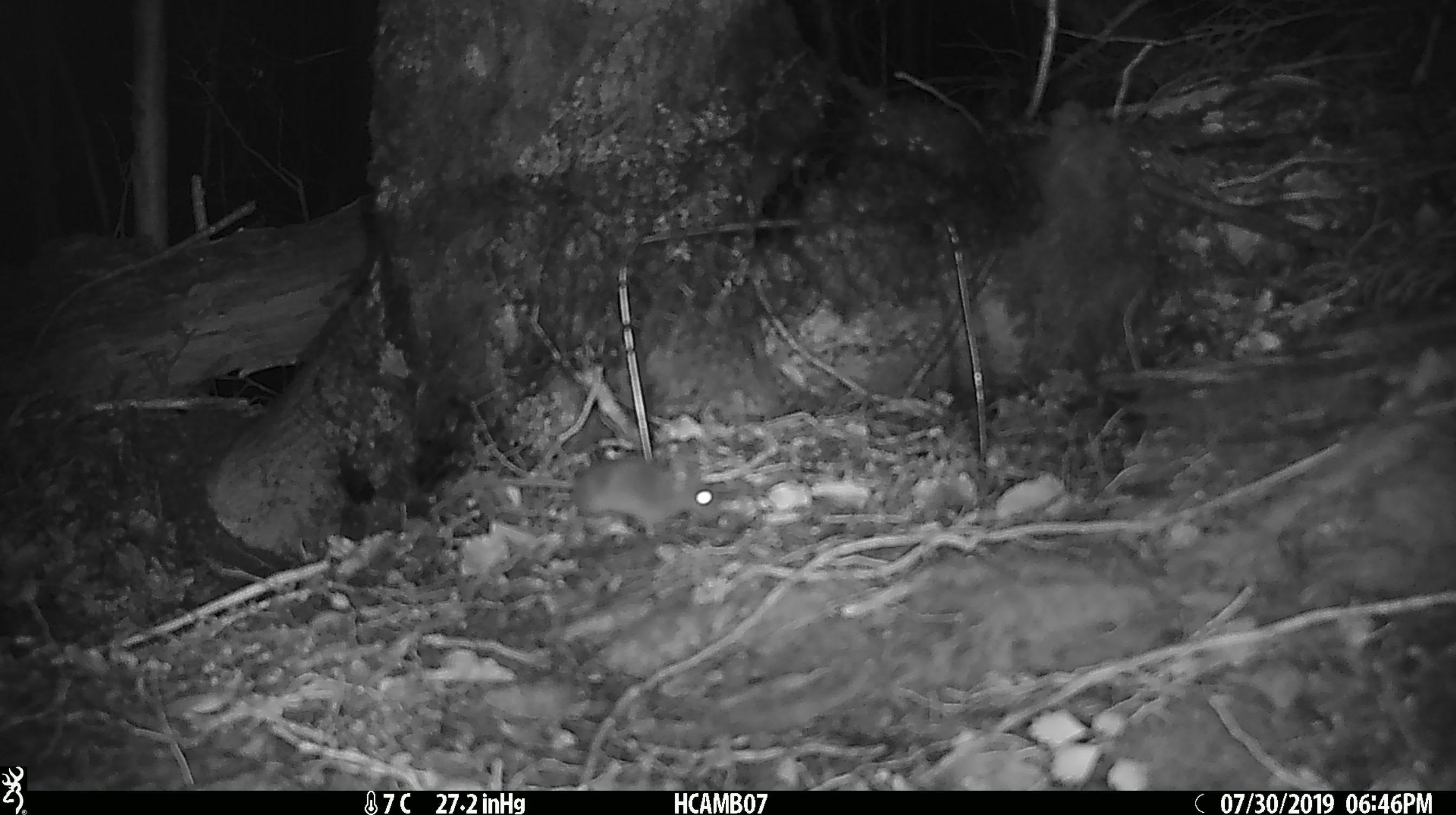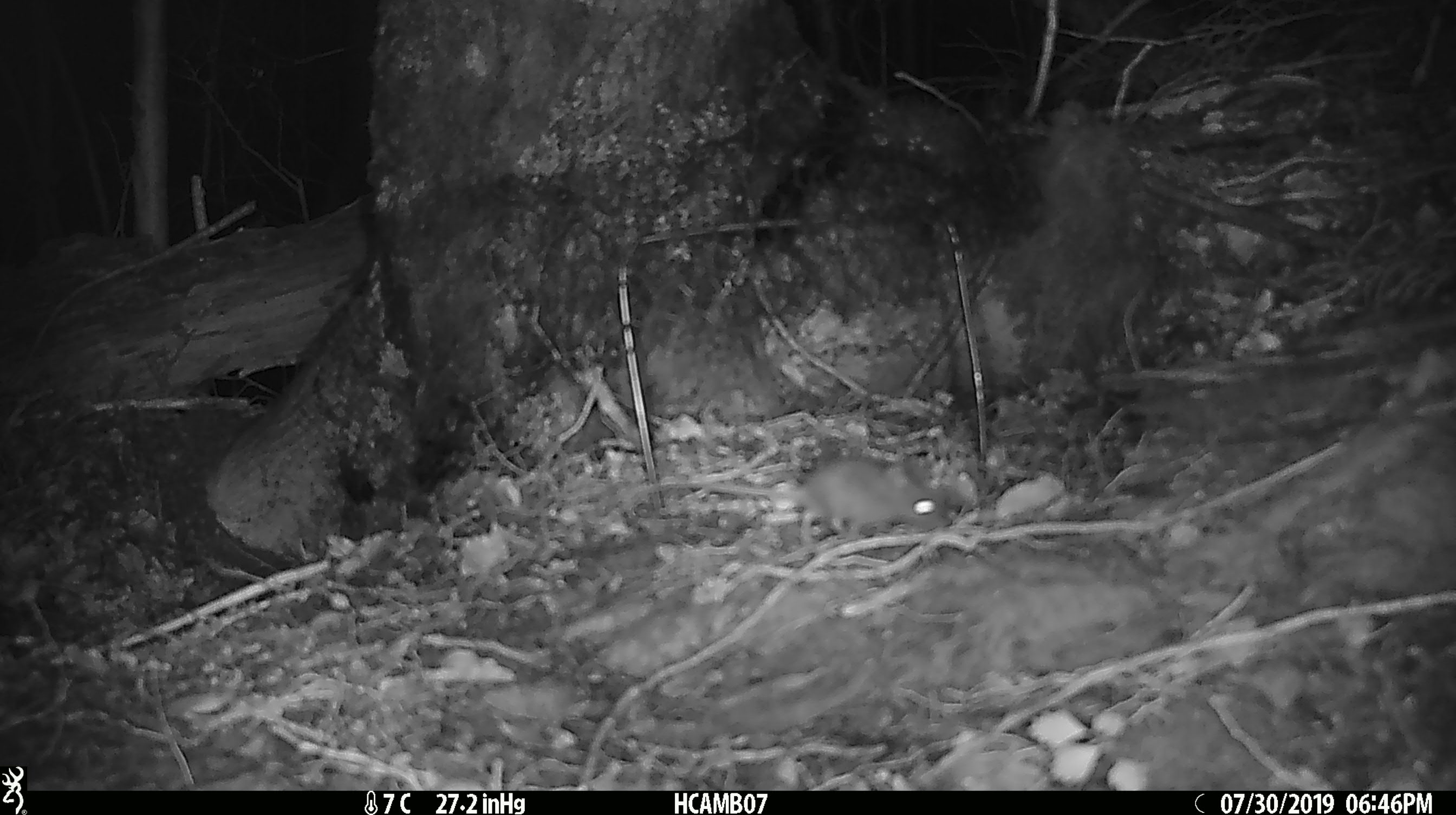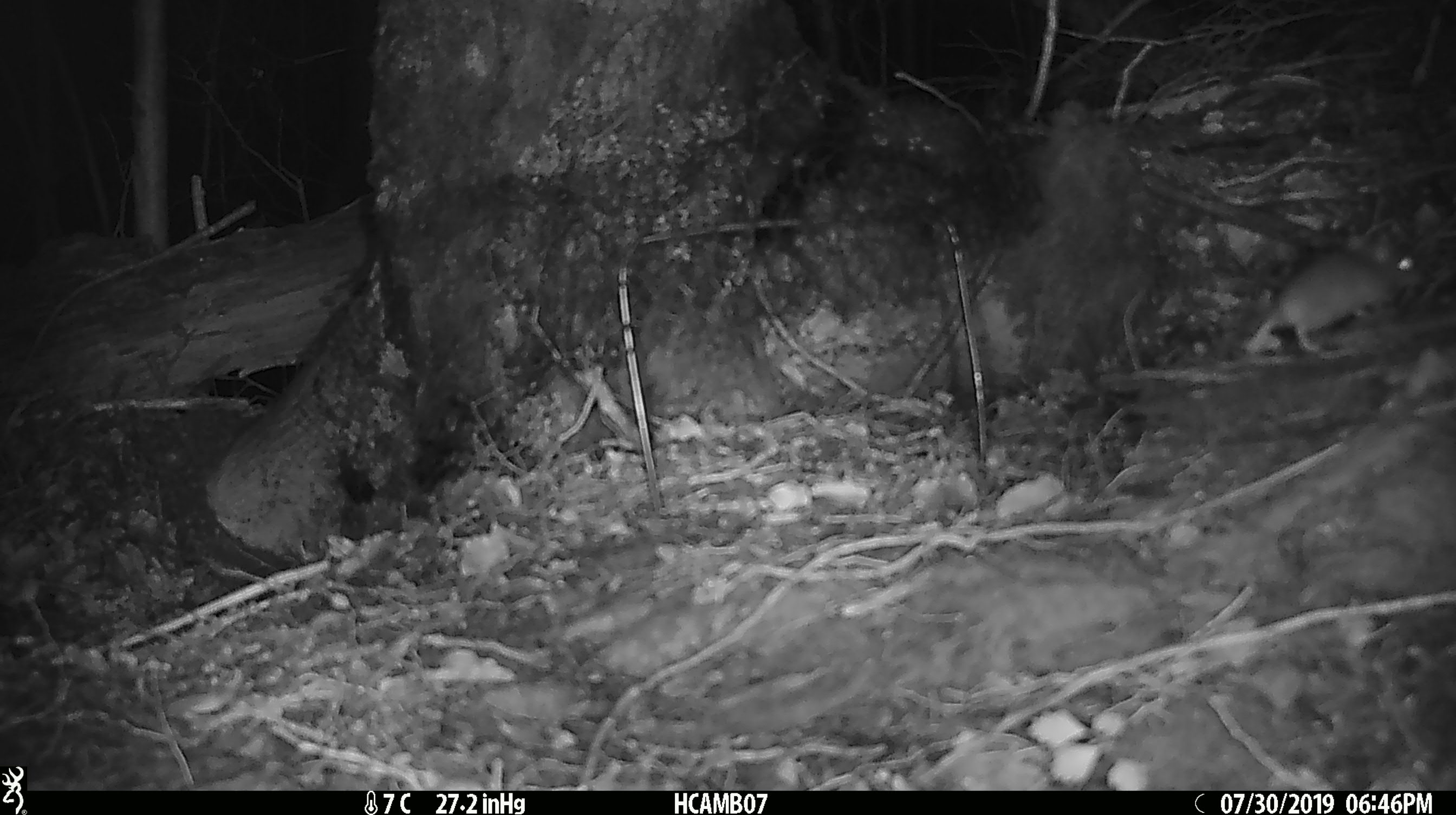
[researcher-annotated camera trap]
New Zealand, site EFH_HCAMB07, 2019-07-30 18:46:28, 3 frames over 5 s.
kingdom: Animalia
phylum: Chordata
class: Mammalia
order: Rodentia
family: Muridae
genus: Mus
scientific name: Mus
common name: mouse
Mouse (Mus).